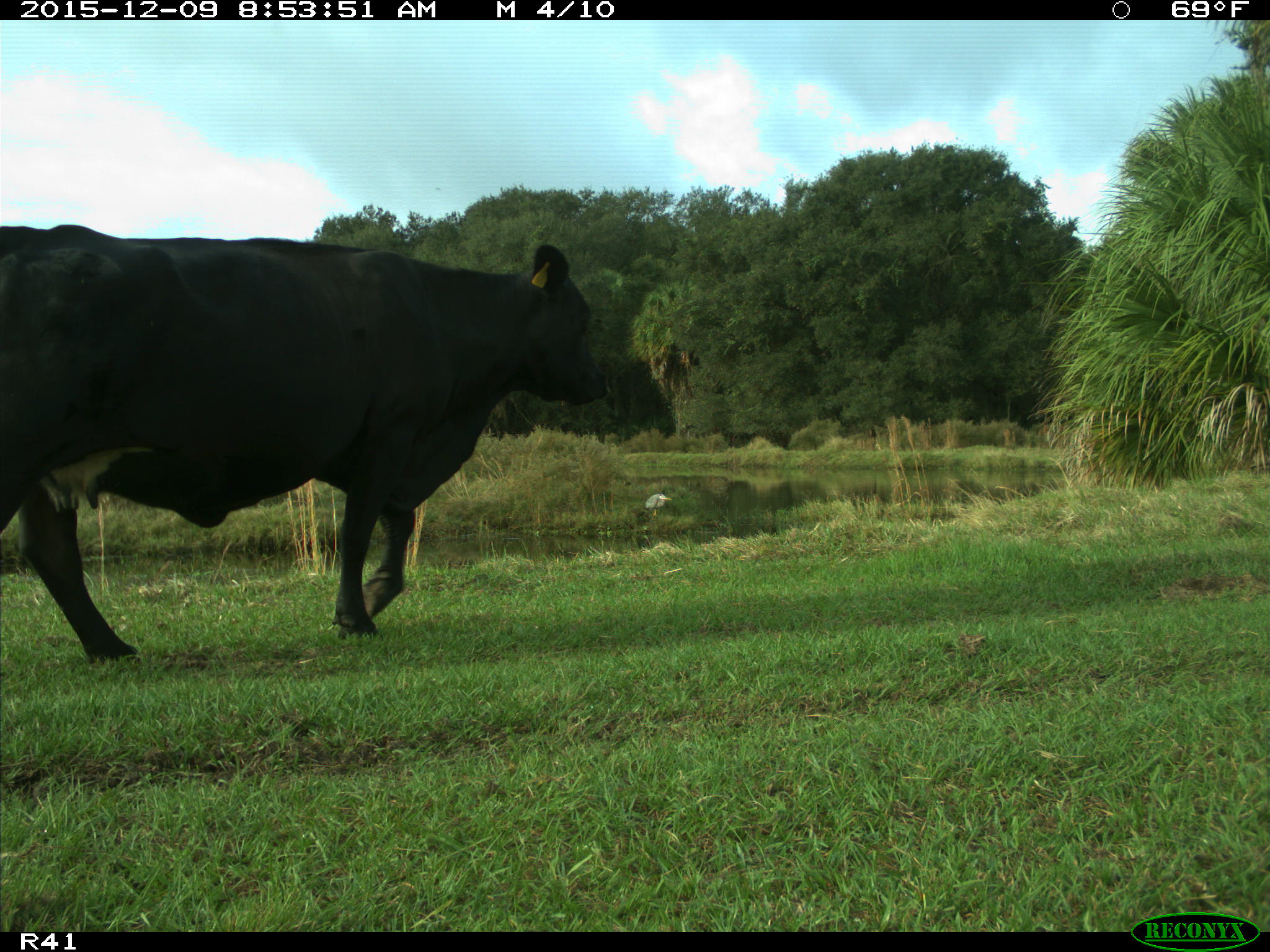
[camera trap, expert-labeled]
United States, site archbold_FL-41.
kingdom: Animalia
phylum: Chordata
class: Mammalia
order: Artiodactyla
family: Bovidae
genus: Bos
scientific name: Bos taurus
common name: domestic cow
Bos taurus (domestic cow).